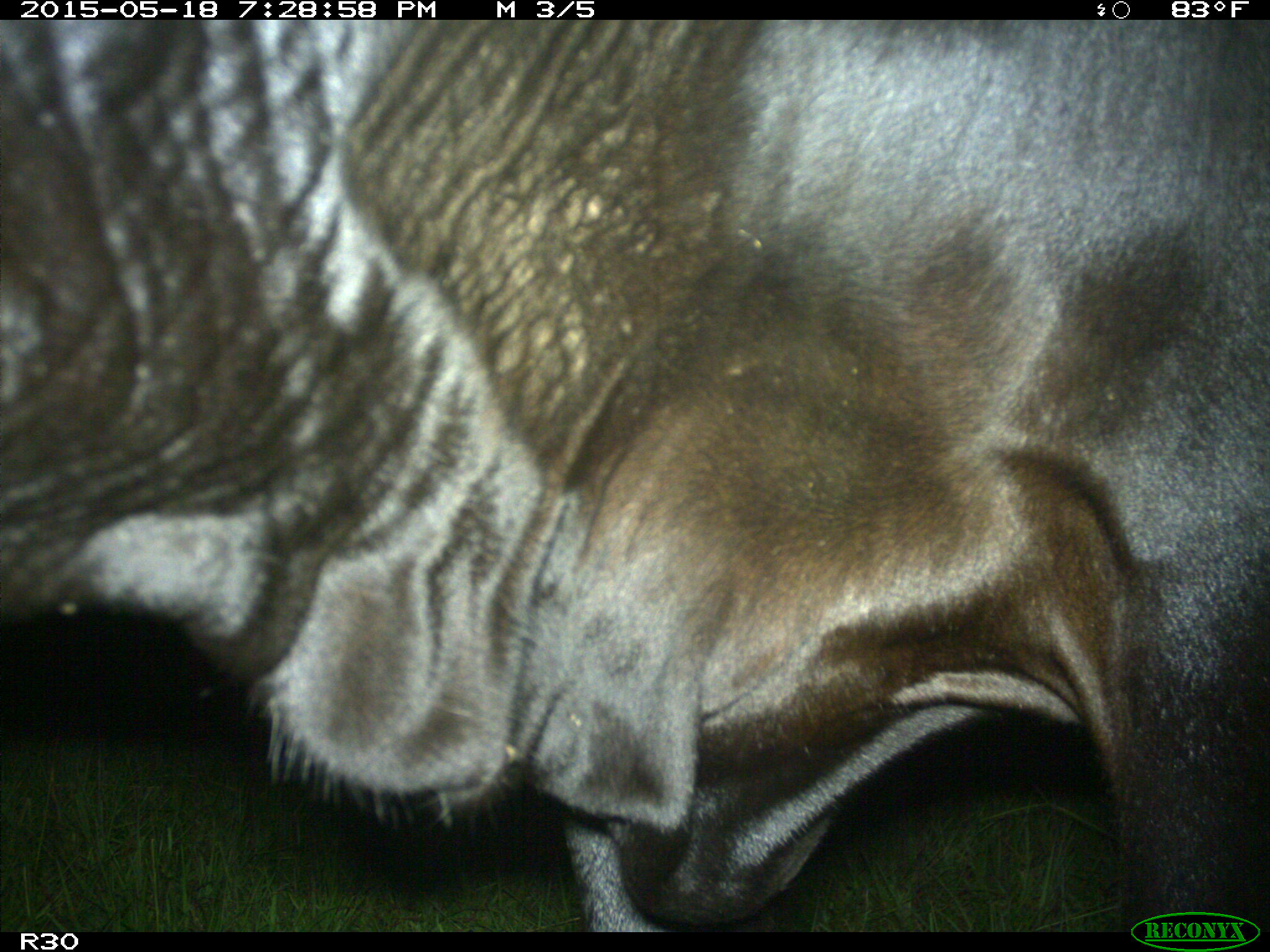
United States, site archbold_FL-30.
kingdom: Animalia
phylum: Chordata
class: Mammalia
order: Artiodactyla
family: Bovidae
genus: Bos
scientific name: Bos taurus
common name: domestic cow